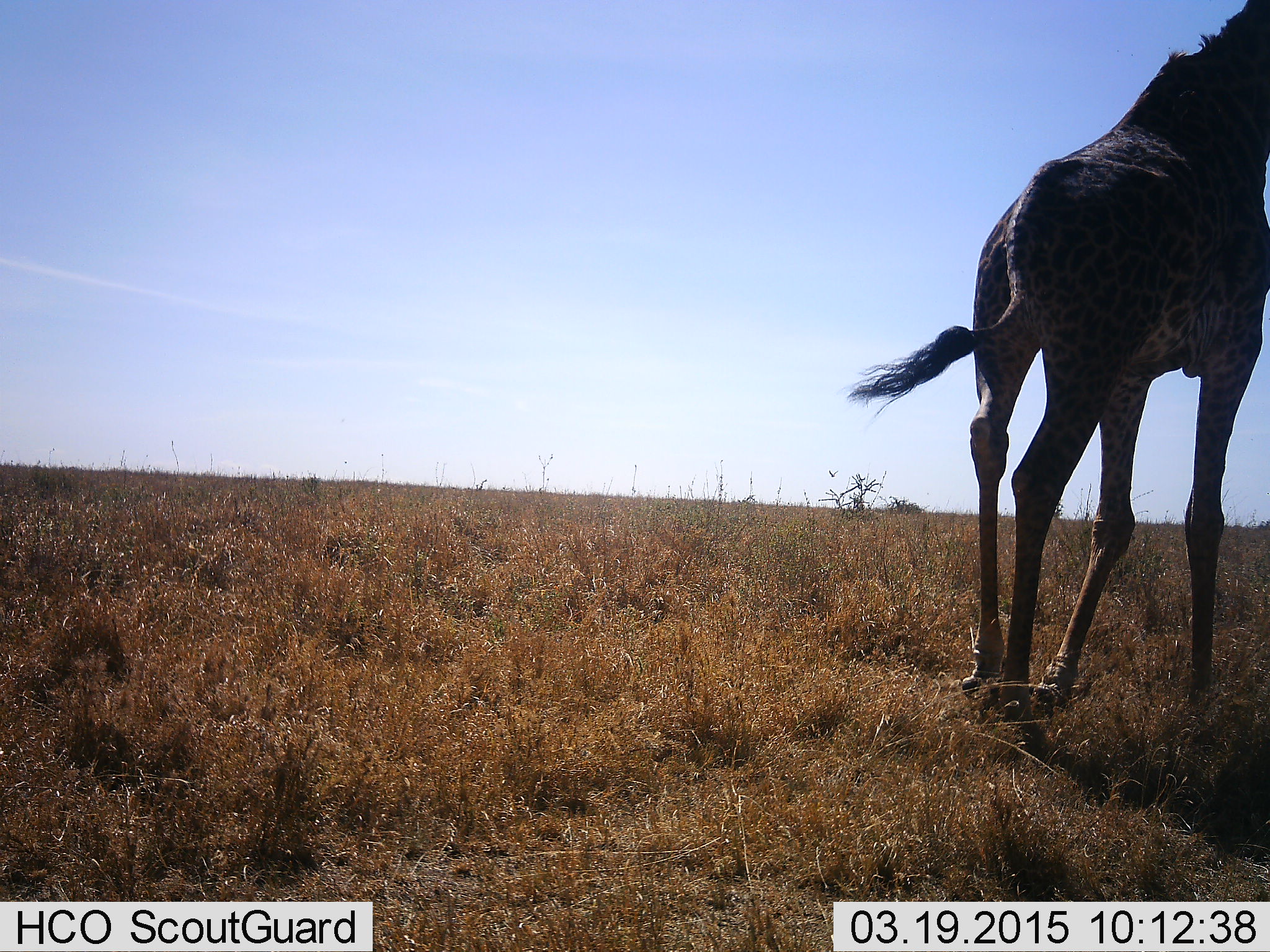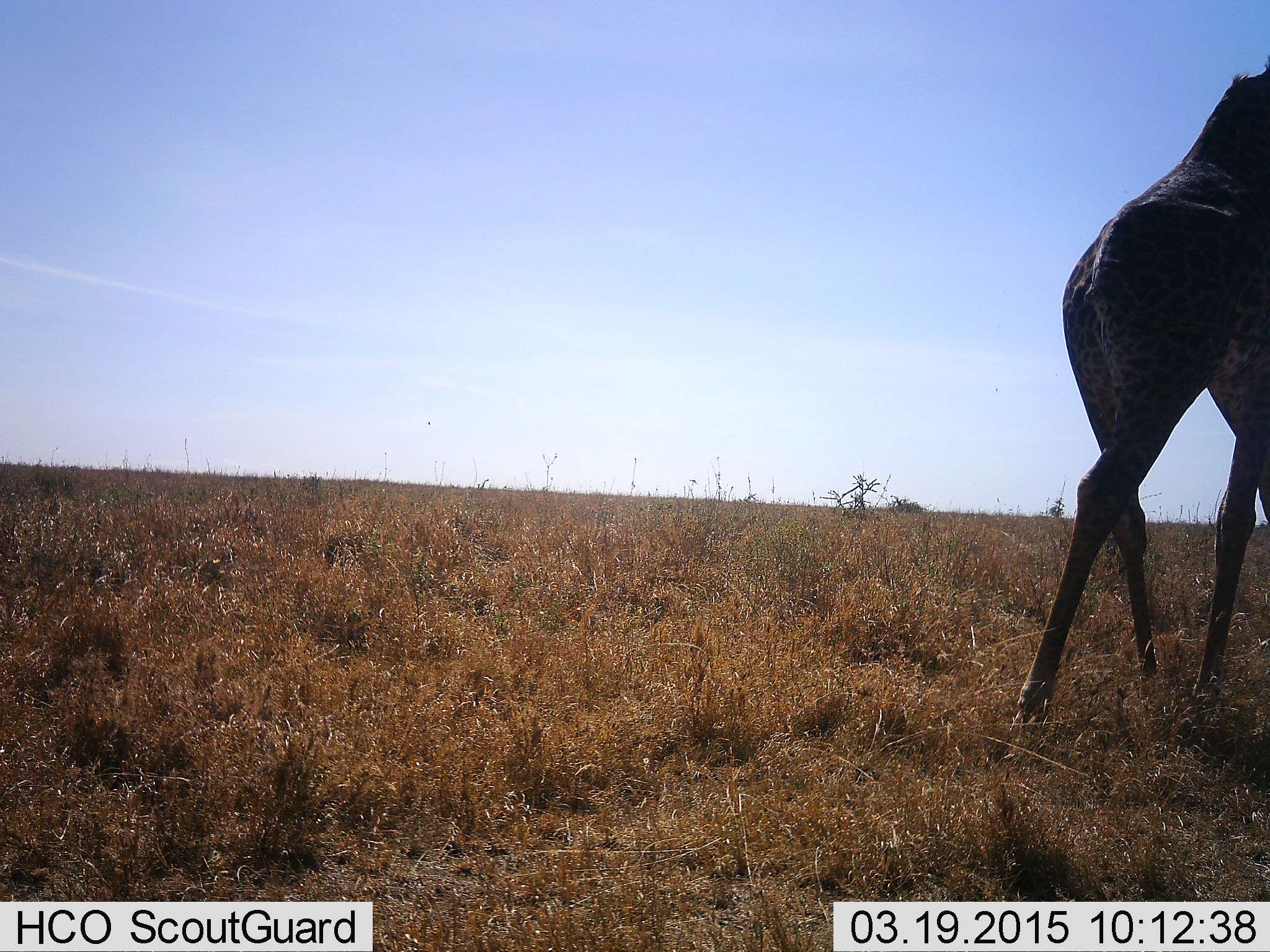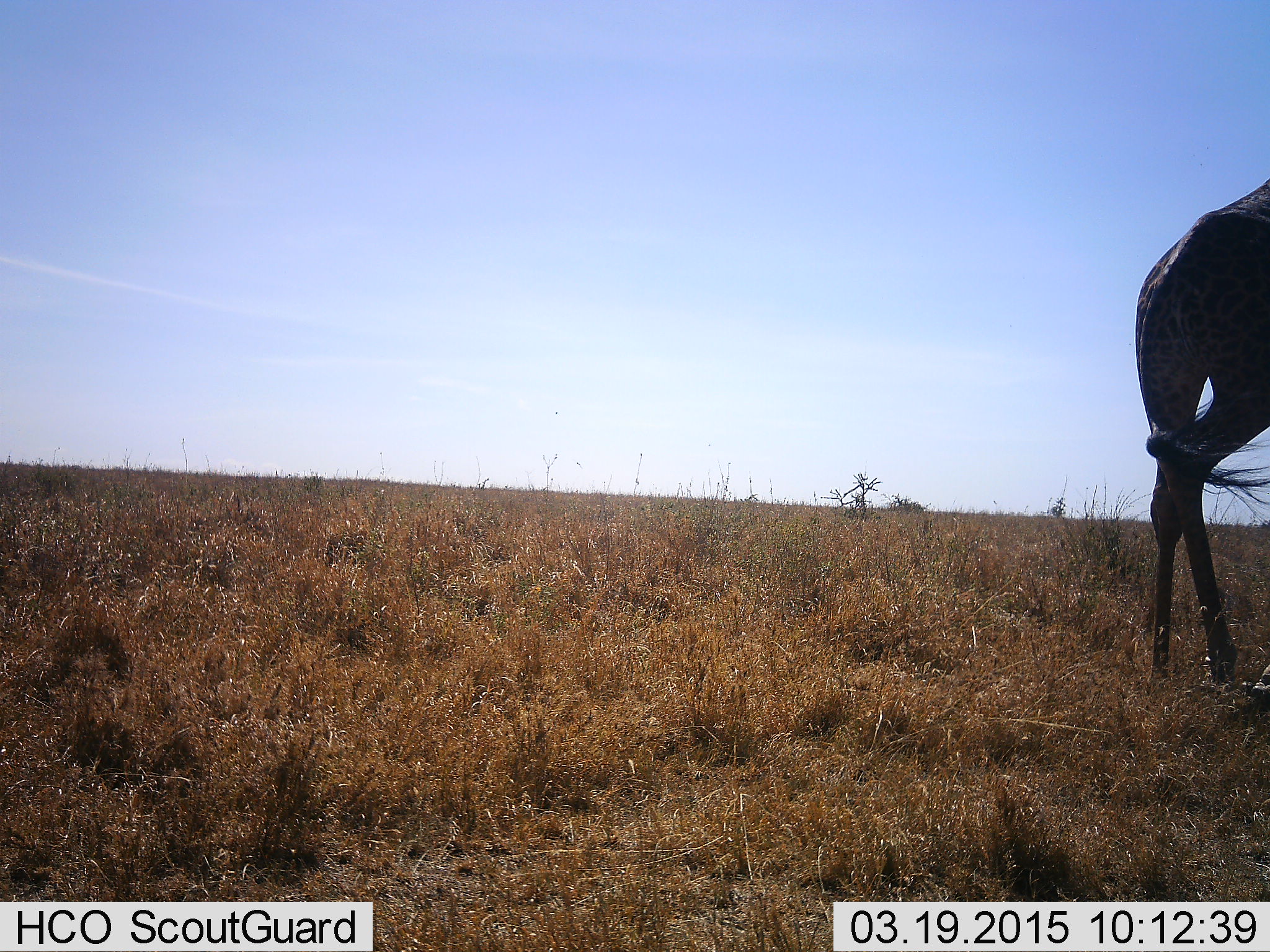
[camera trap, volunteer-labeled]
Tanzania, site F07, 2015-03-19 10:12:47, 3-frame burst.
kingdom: Animalia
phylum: Chordata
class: Mammalia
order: Artiodactyla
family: Giraffidae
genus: Giraffa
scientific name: Giraffa camelopardalis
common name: giraffe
Giraffe (Giraffa camelopardalis), count 1. Behavior (volunteer vote fractions): standing 10%, resting 0%, moving 100%, interacting 0%. Young present (vote fraction): 0%. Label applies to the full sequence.